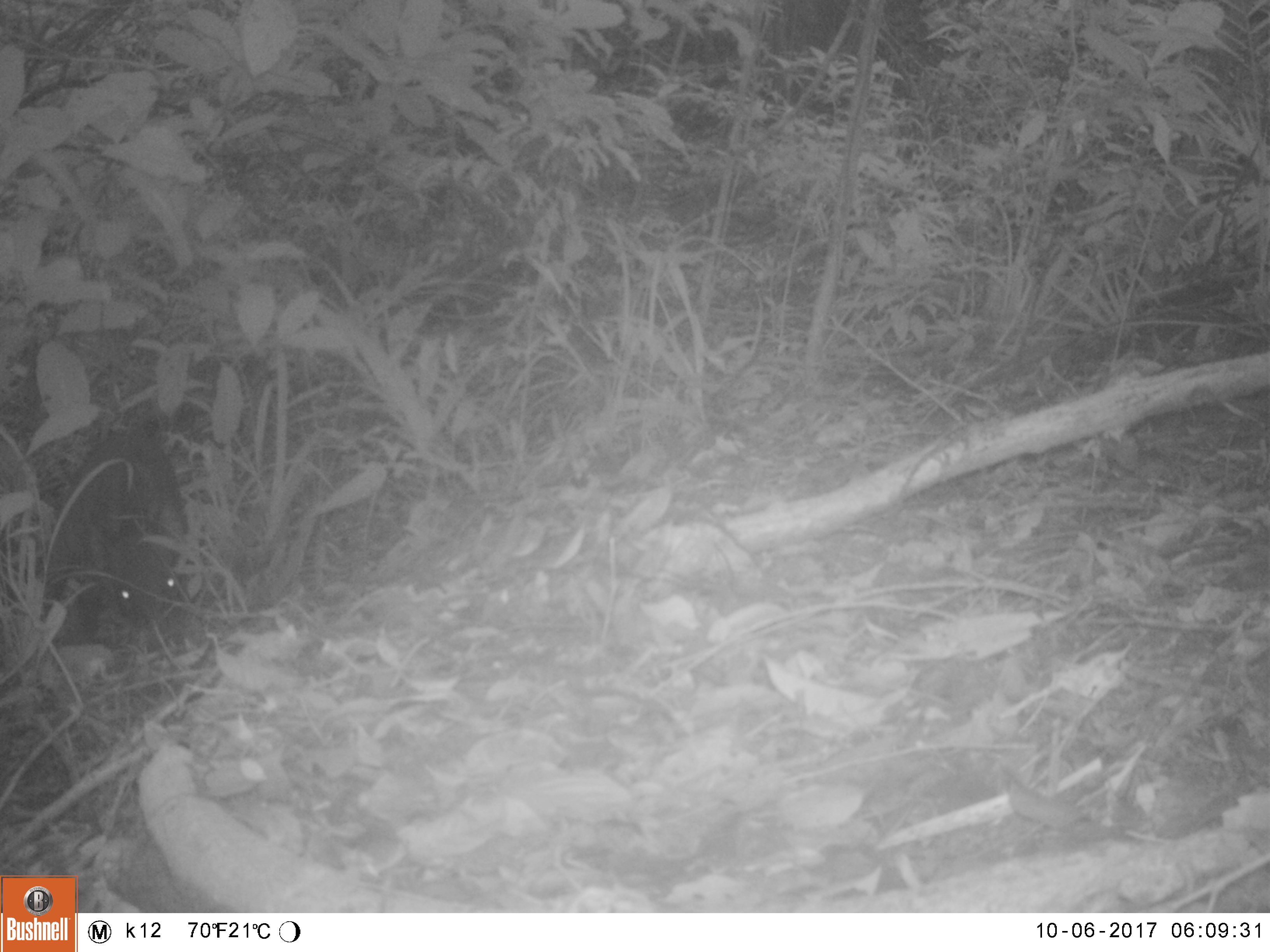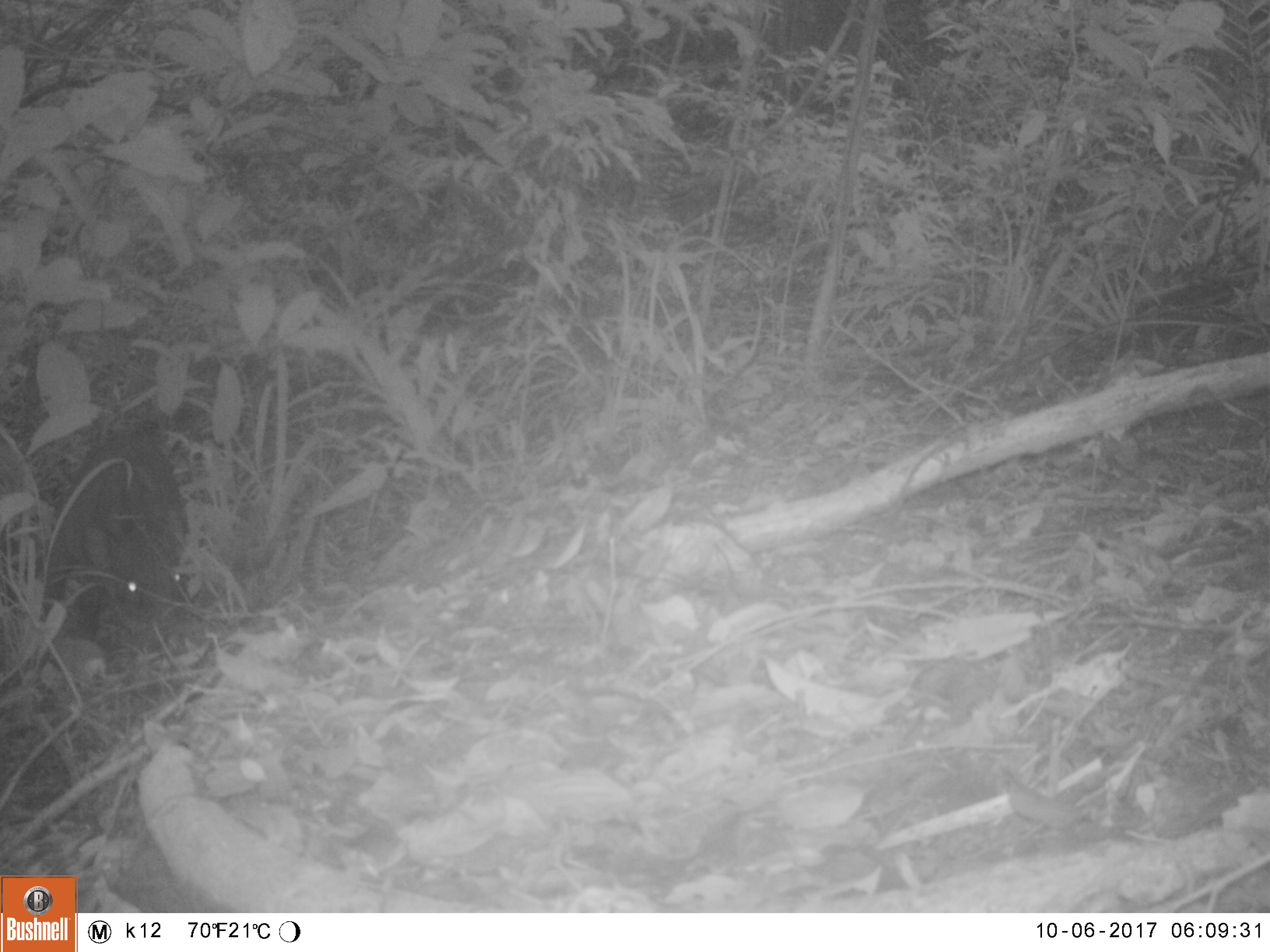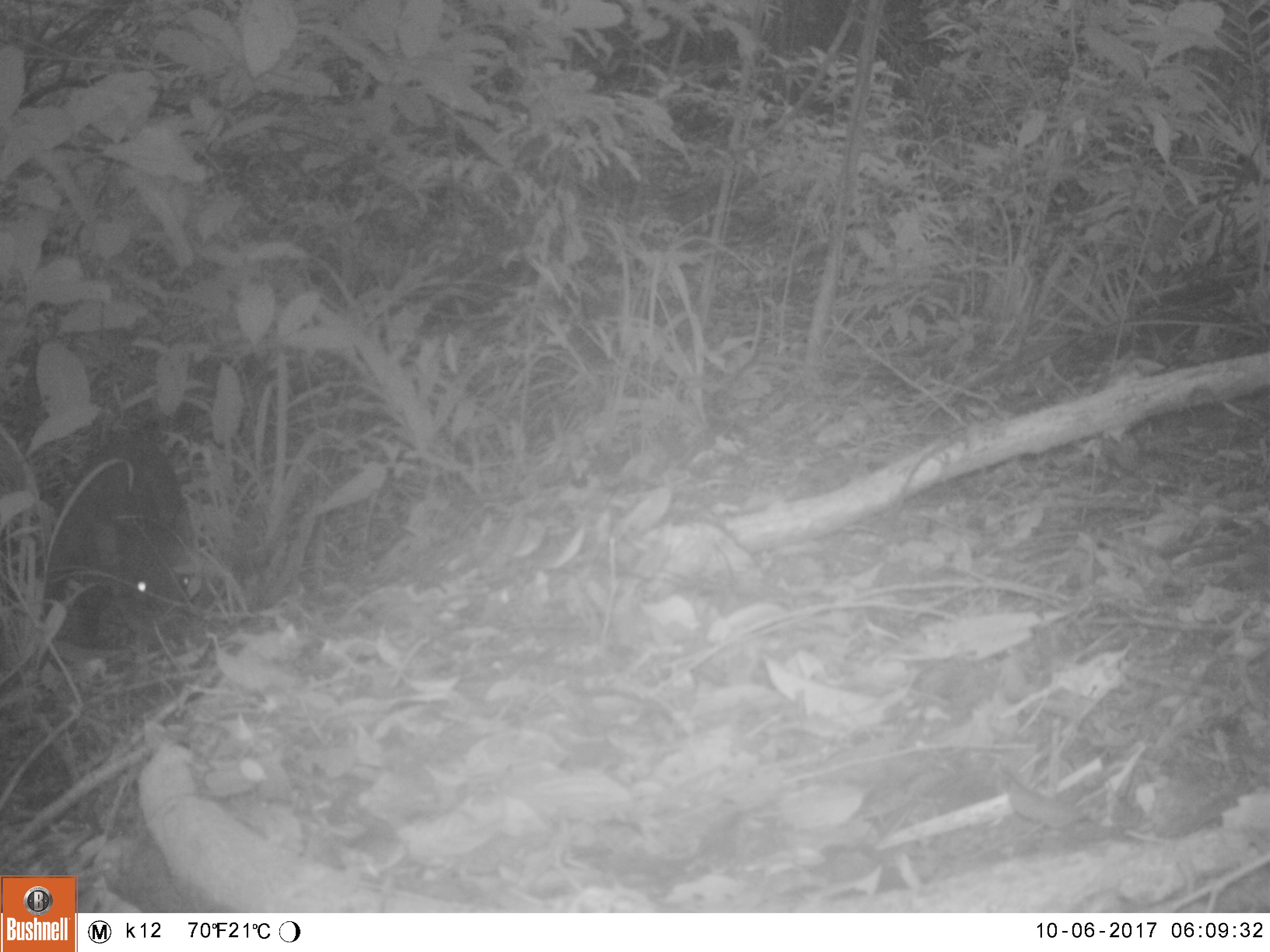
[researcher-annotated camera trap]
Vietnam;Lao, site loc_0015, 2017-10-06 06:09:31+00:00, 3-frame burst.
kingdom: Animalia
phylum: Chordata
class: Mammalia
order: Artiodactyla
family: Suidae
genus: Sus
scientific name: Sus scrofa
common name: eurasian wild pig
Eurasian wild pig (Sus scrofa). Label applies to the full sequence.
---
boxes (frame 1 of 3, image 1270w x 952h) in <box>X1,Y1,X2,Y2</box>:
eurasian wild pig: <box>45,420,189,650</box>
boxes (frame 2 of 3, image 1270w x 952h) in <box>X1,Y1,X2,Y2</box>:
eurasian wild pig: <box>48,423,190,632</box>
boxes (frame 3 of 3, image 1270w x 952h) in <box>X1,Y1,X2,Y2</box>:
eurasian wild pig: <box>43,426,196,647</box>